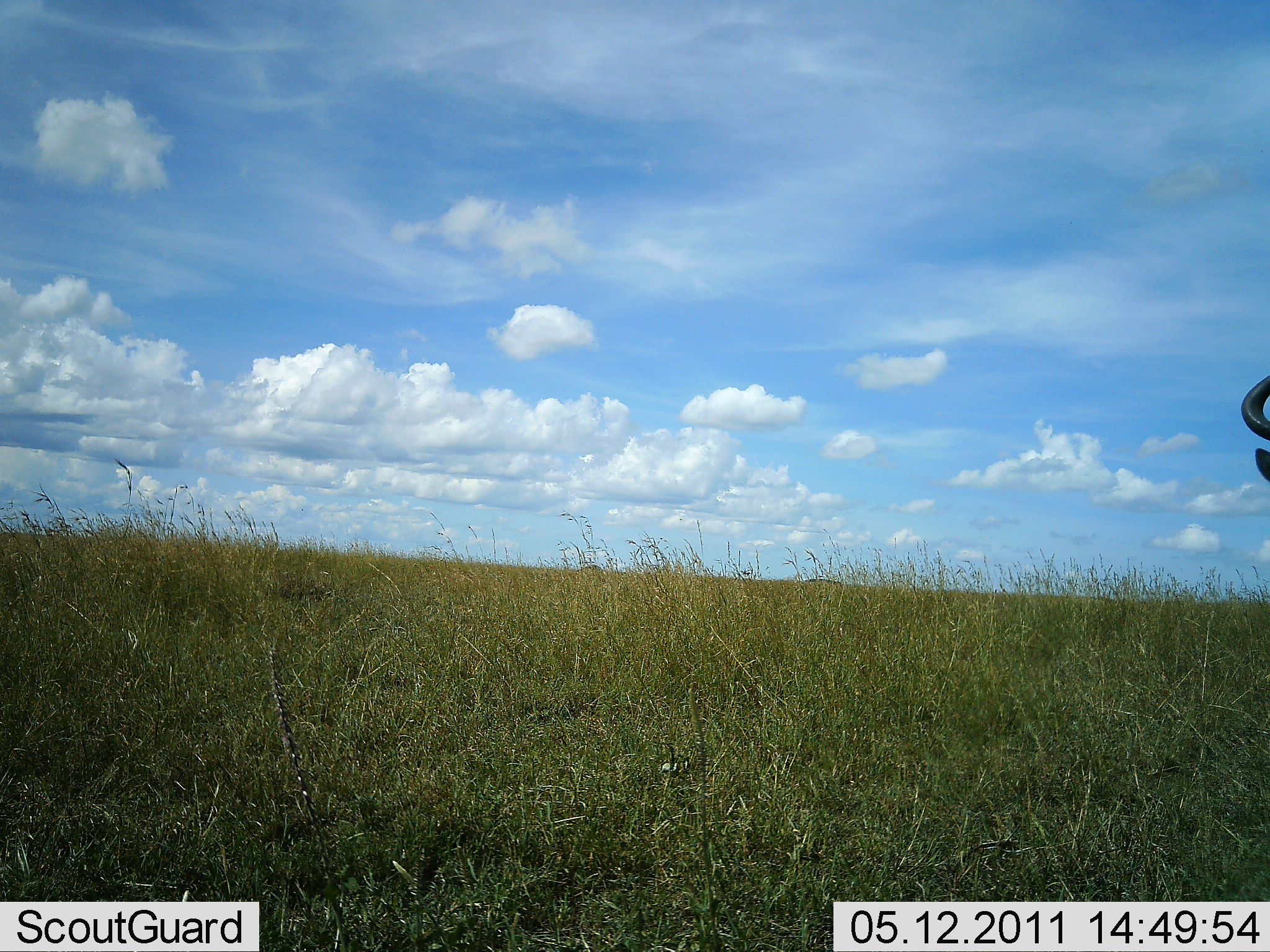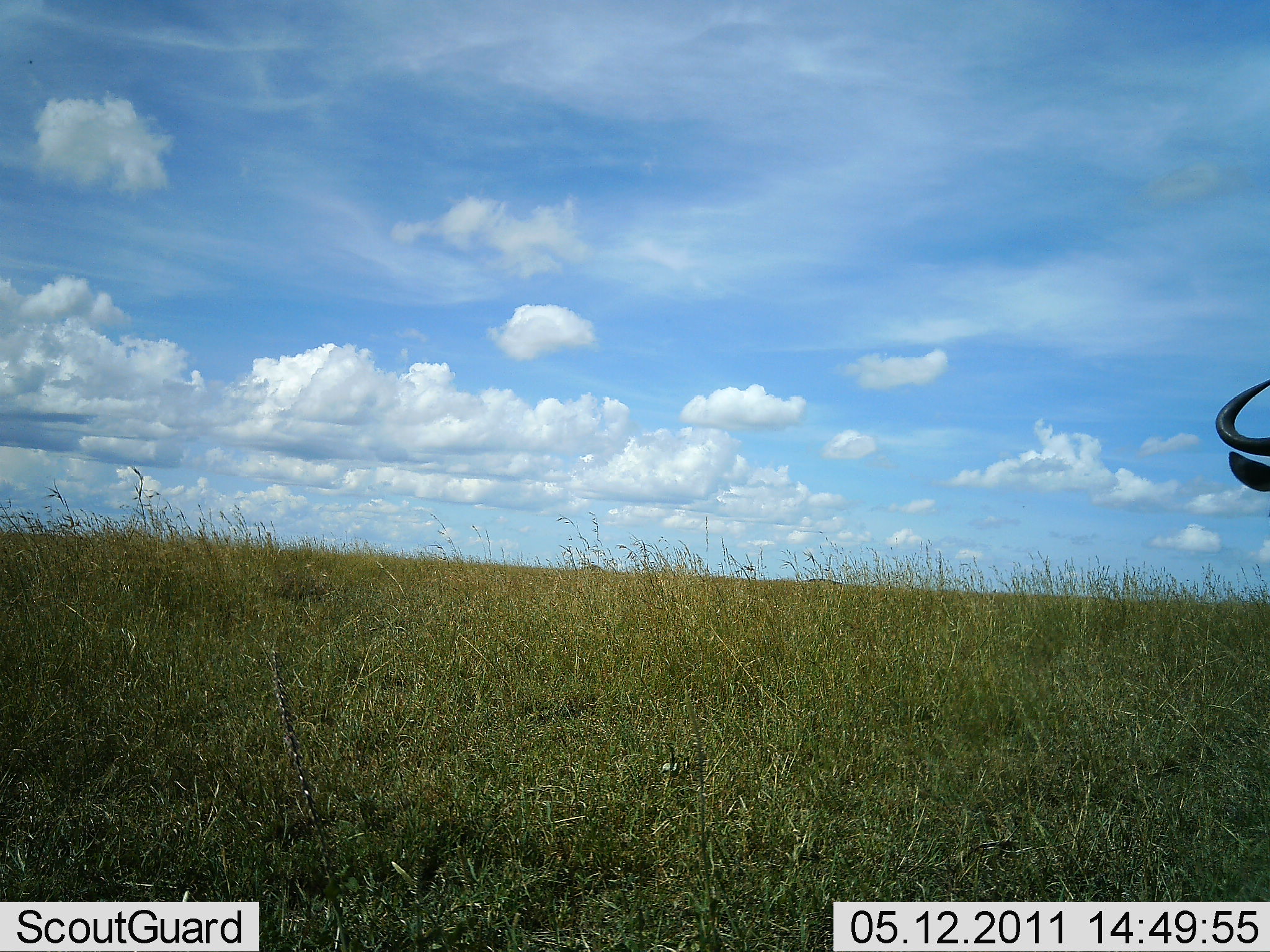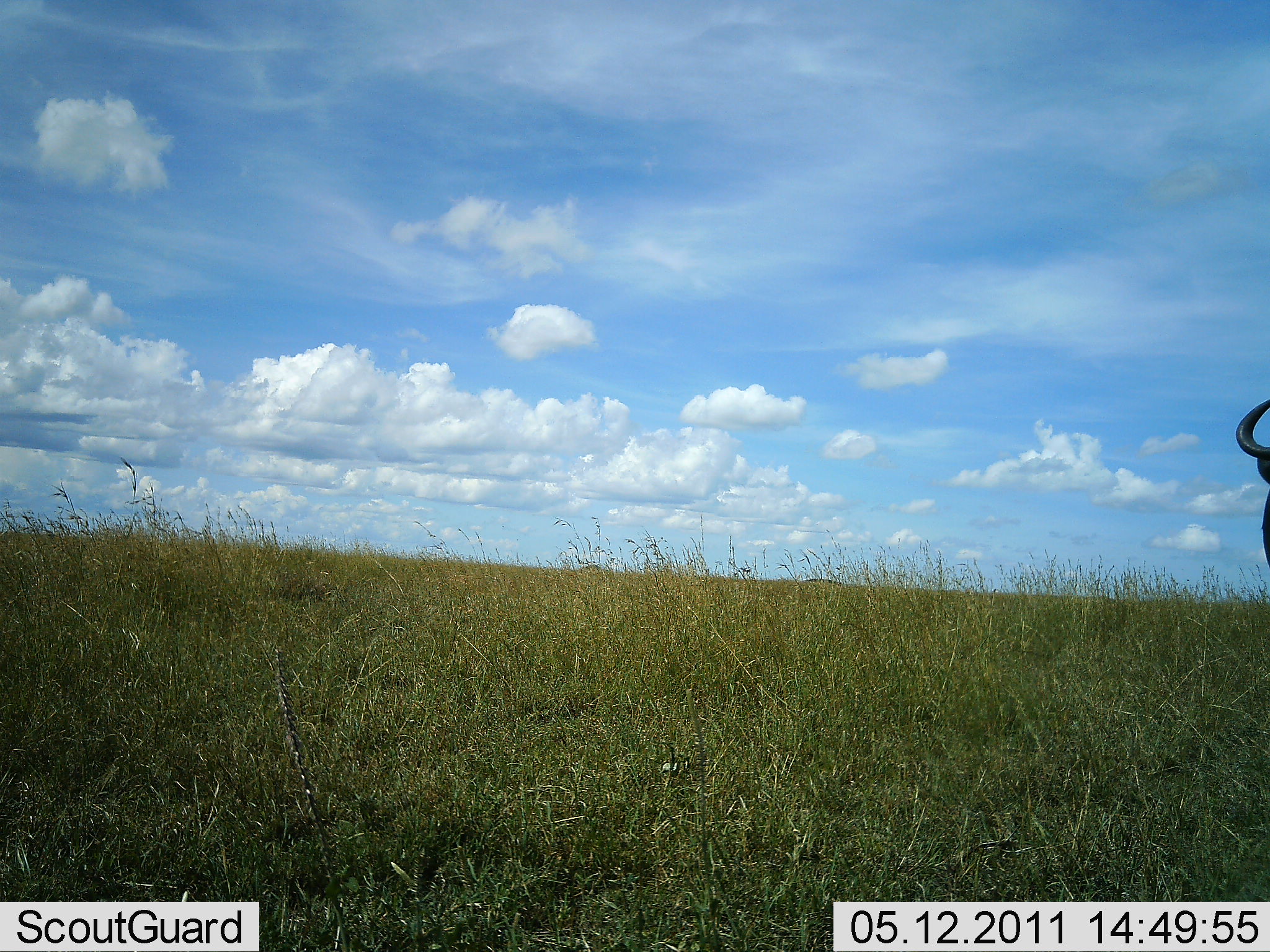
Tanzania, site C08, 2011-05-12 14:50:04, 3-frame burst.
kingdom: Animalia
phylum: Chordata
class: Mammalia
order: Artiodactyla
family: Bovidae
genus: Connochaetes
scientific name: Connochaetes taurinus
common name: blue wildebeest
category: wildebeest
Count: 1.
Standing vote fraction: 80%.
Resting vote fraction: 0%.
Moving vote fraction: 30%.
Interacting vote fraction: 0%.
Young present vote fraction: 0%.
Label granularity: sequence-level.